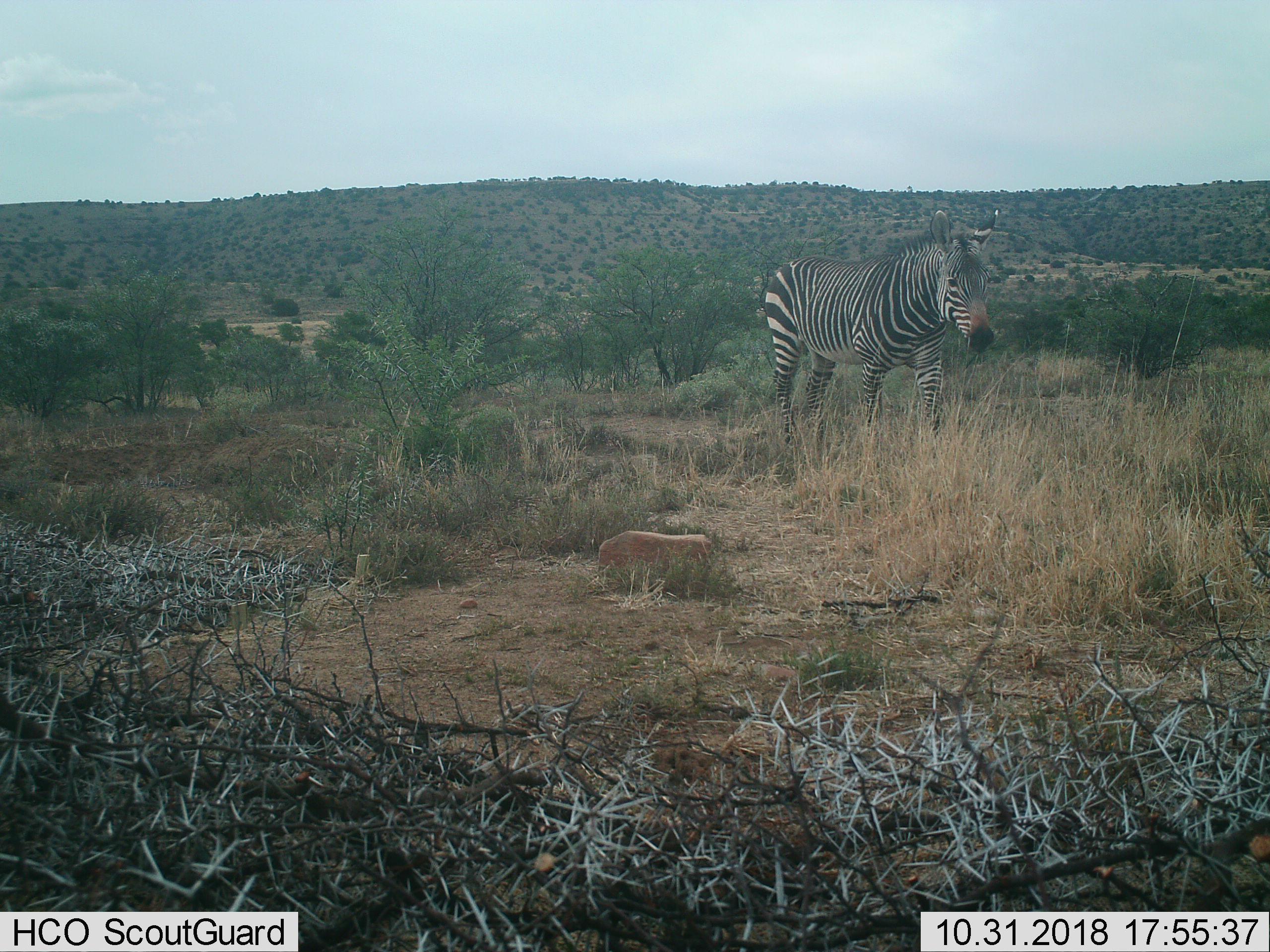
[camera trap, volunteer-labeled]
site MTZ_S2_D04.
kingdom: Animalia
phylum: Chordata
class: Mammalia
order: Perissodactyla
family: Equidae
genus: Equus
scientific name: Equus zebra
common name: mountain zebra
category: zebramountain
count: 1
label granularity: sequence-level